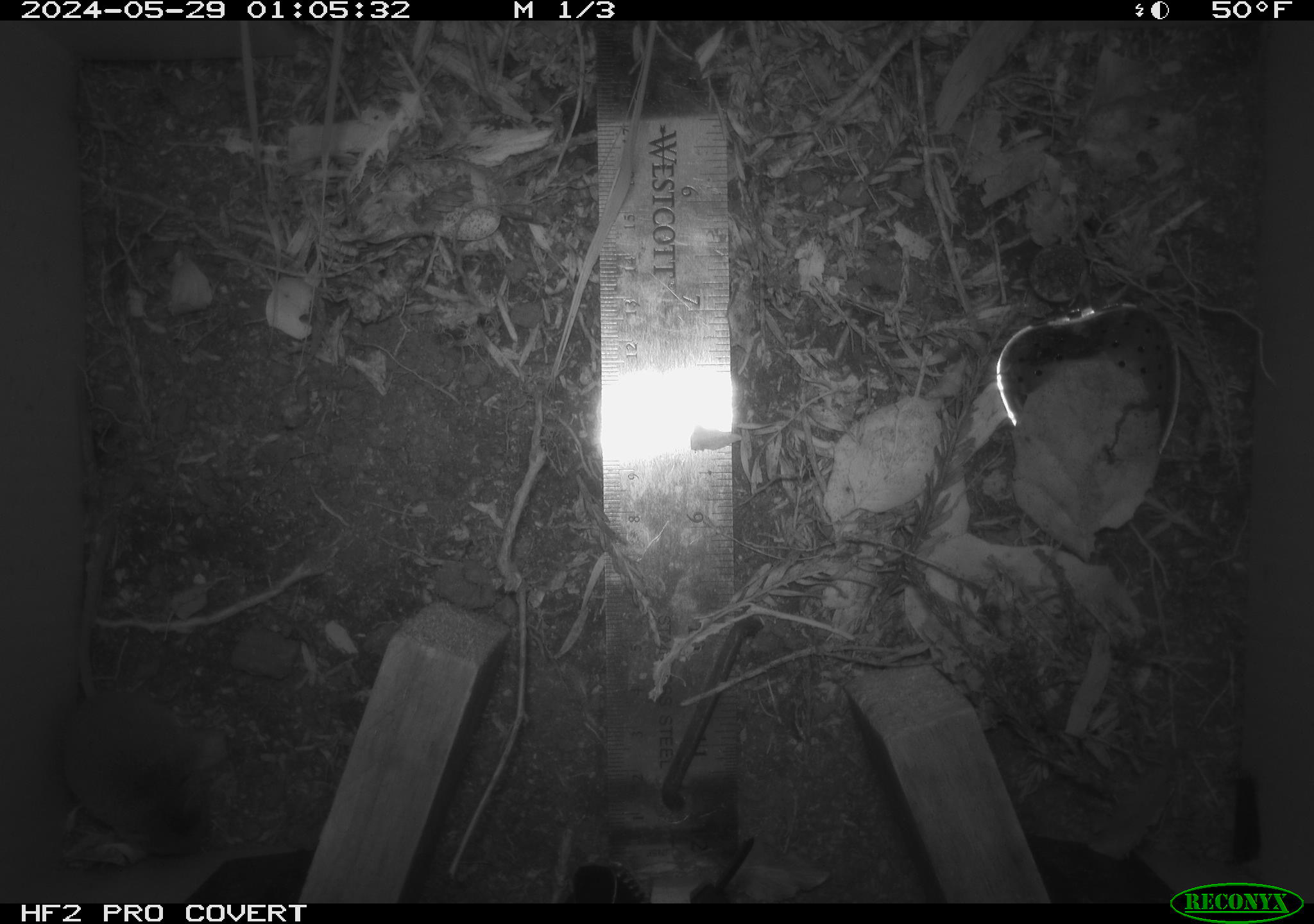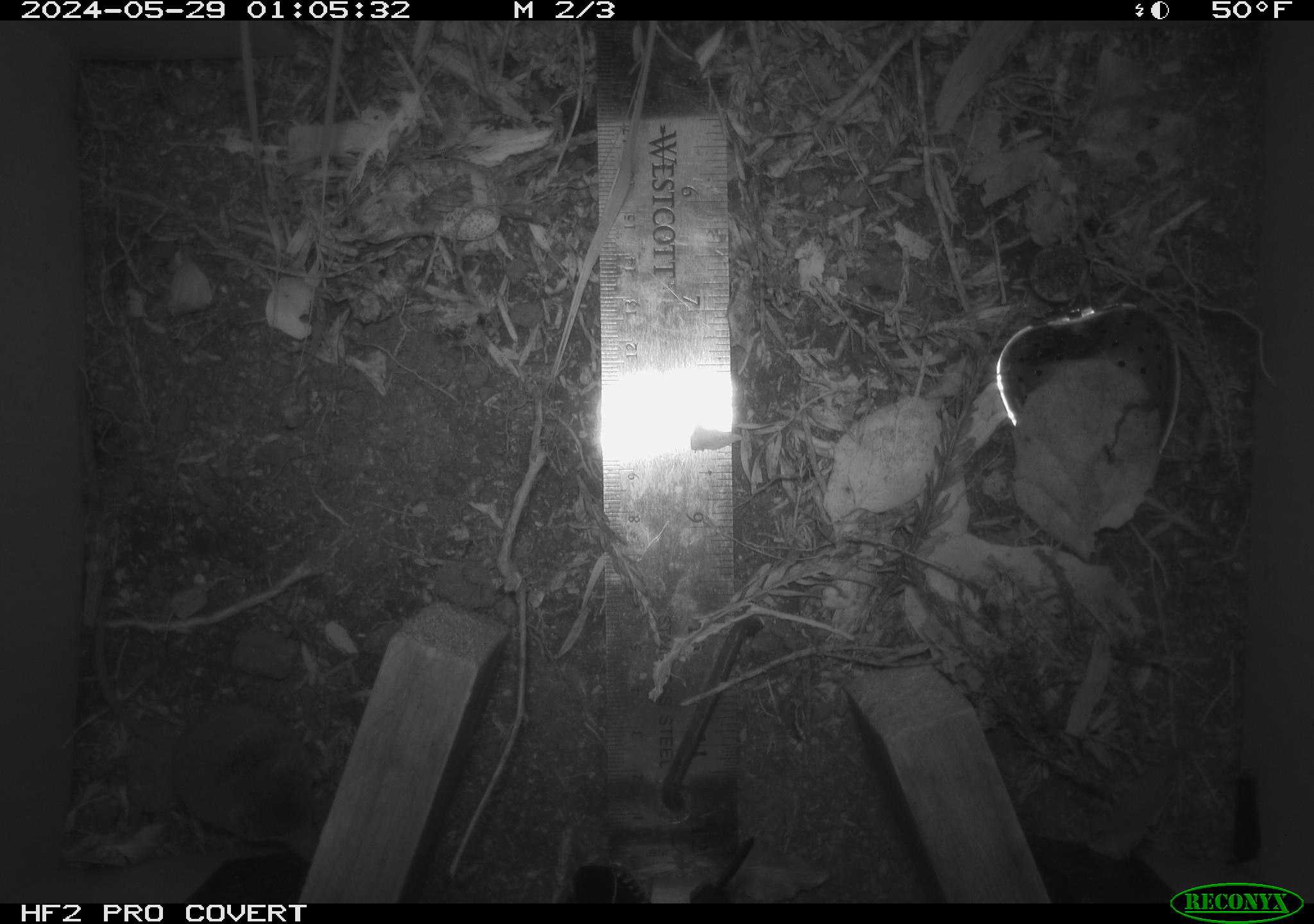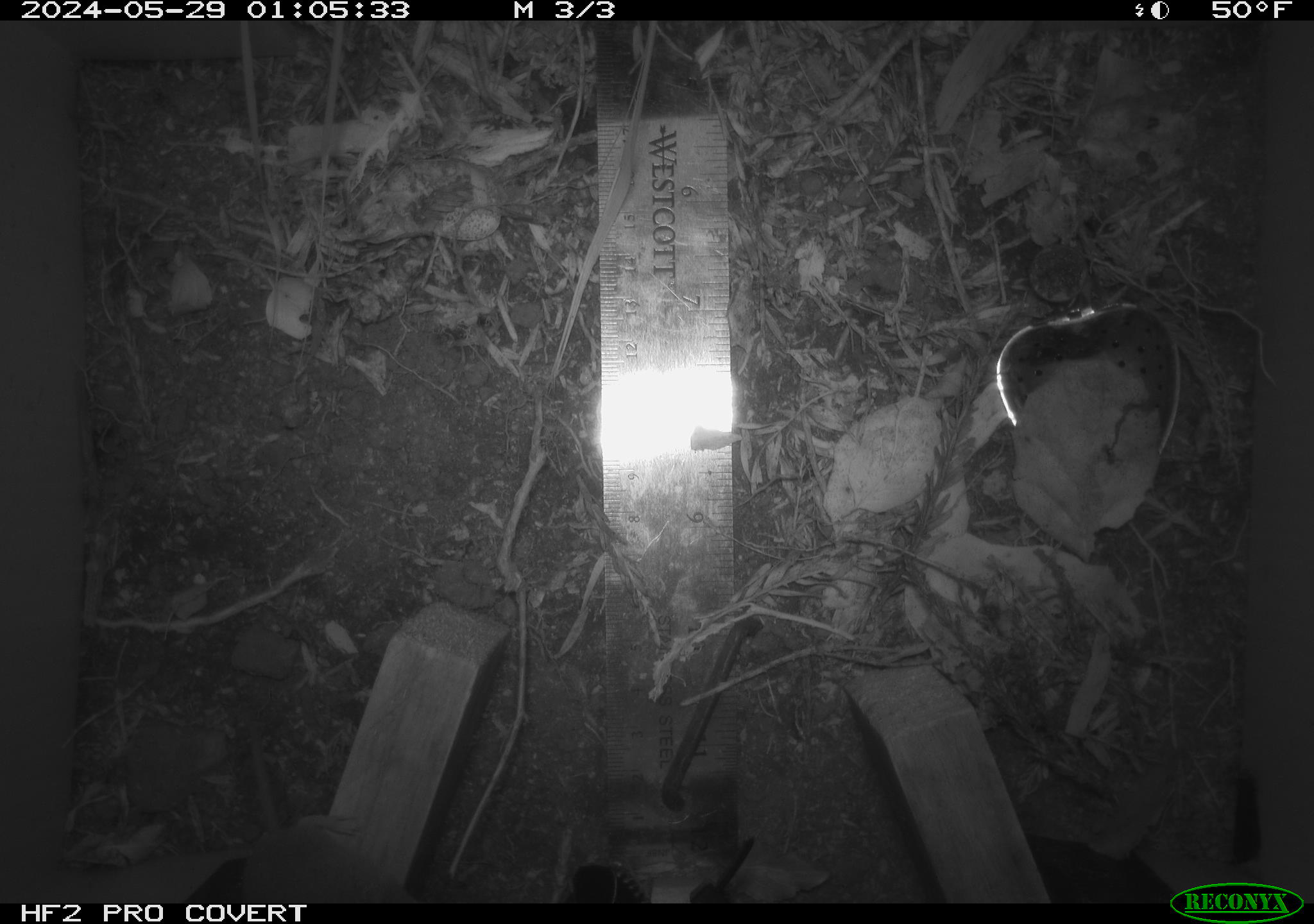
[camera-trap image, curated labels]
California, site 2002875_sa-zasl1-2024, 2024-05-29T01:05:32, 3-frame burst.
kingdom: Animalia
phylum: Chordata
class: Mammalia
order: Eulipotyphla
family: Soricidae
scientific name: Soricidae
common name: shrews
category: soricidae family